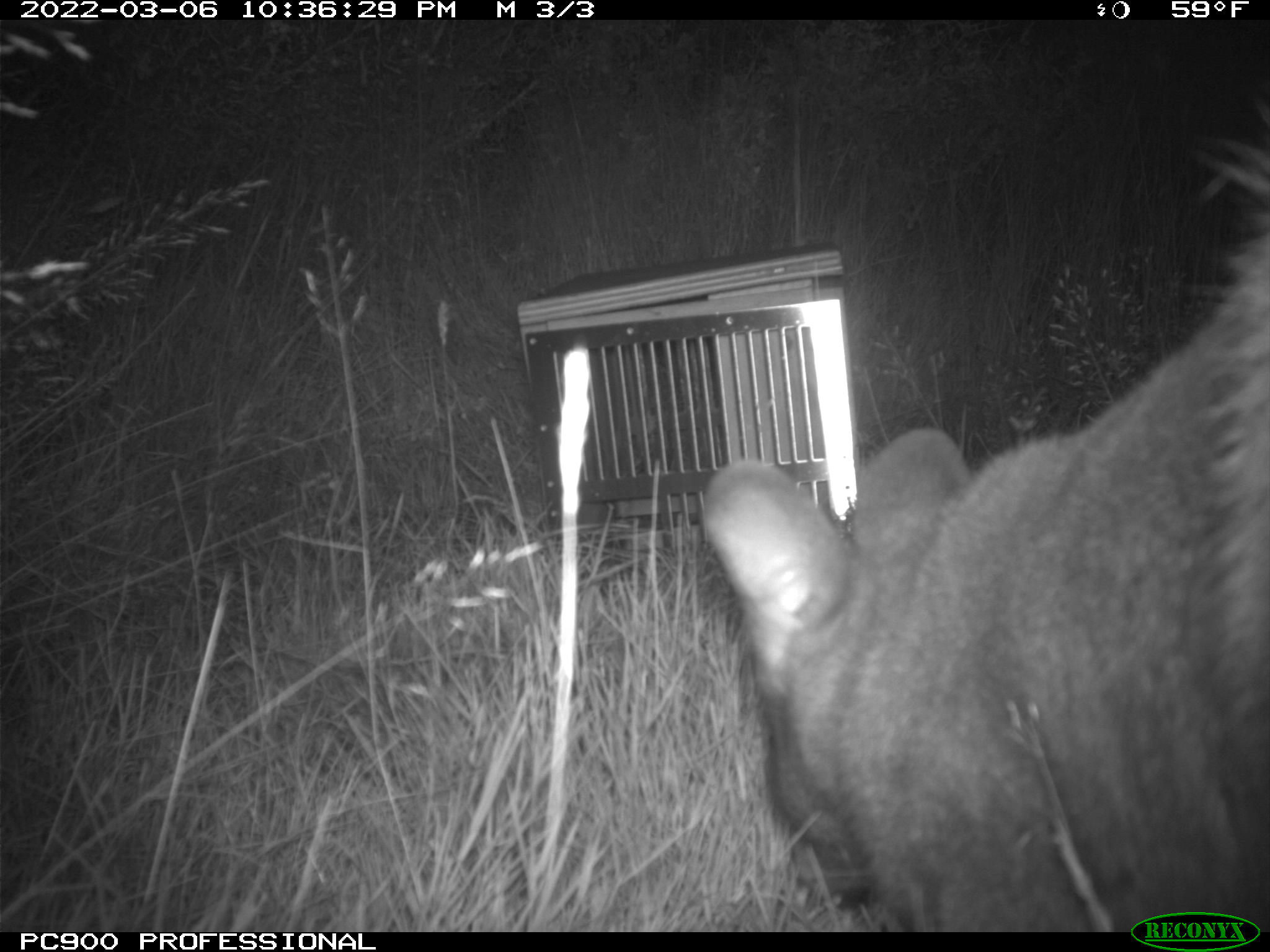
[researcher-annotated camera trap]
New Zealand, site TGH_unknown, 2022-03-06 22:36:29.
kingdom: Animalia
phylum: Chordata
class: Mammalia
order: Diprotodontia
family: Macropodidae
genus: Notamacropus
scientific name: Notamacropus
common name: wallaby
Wallaby (Notamacropus).